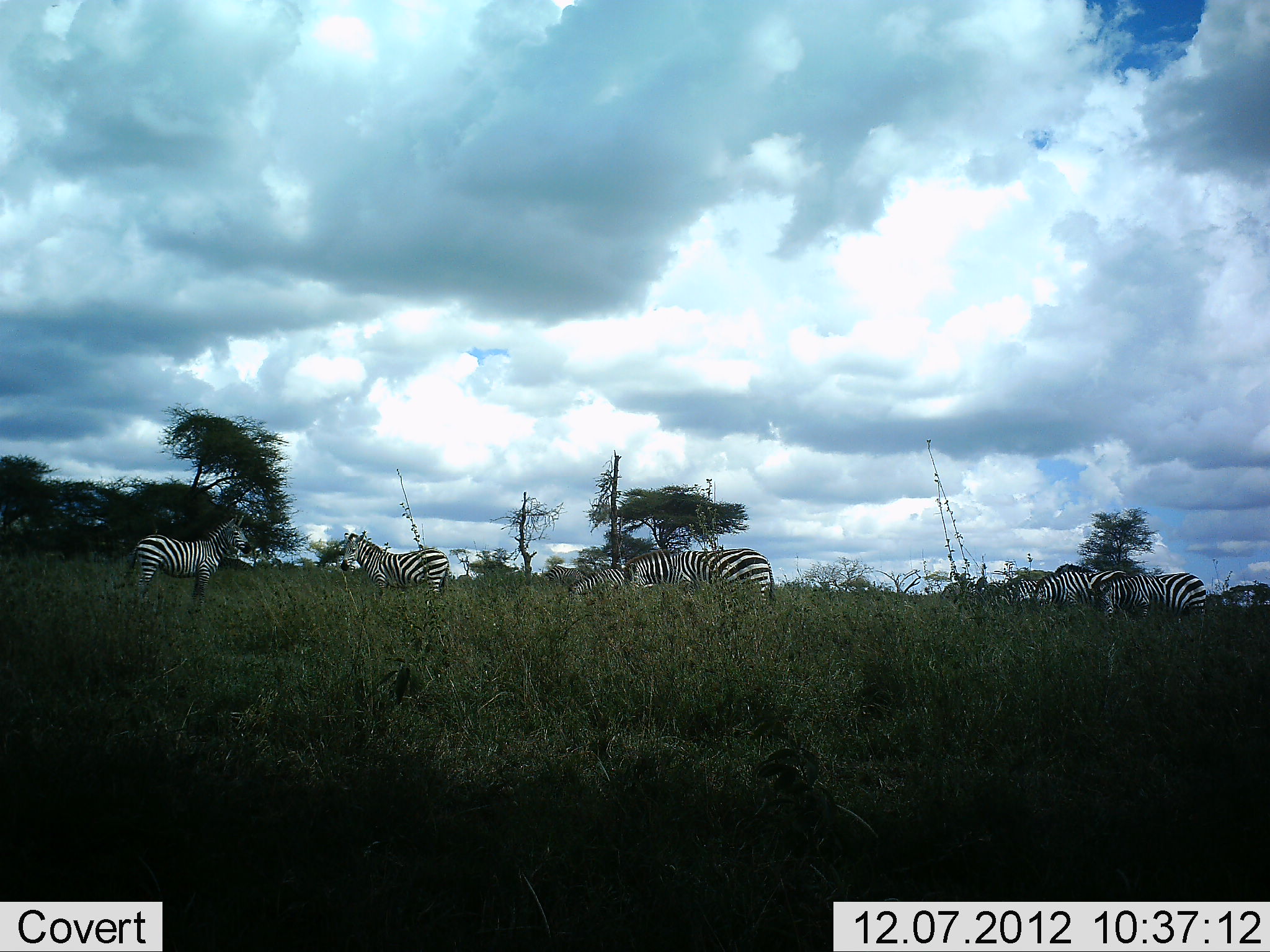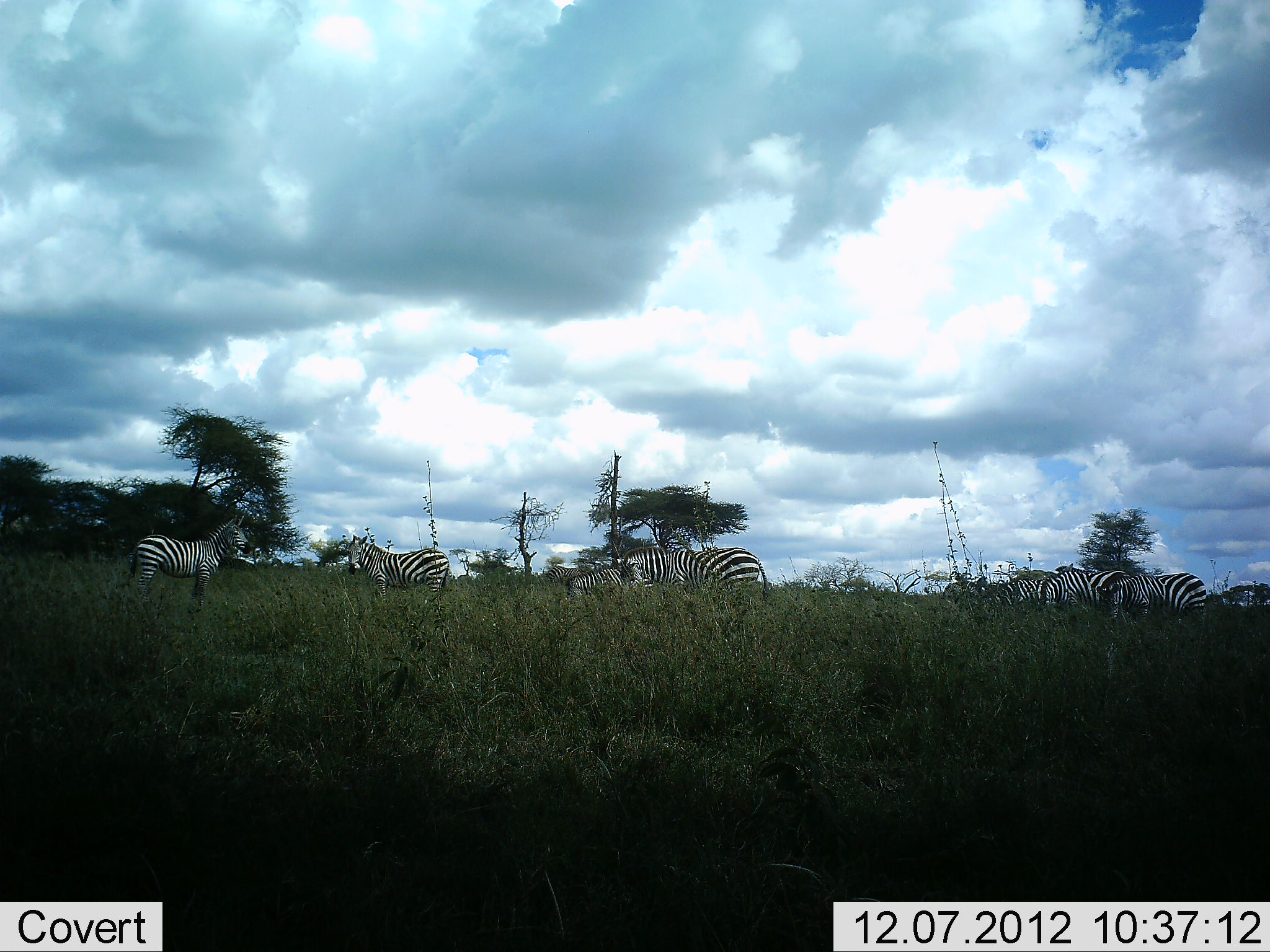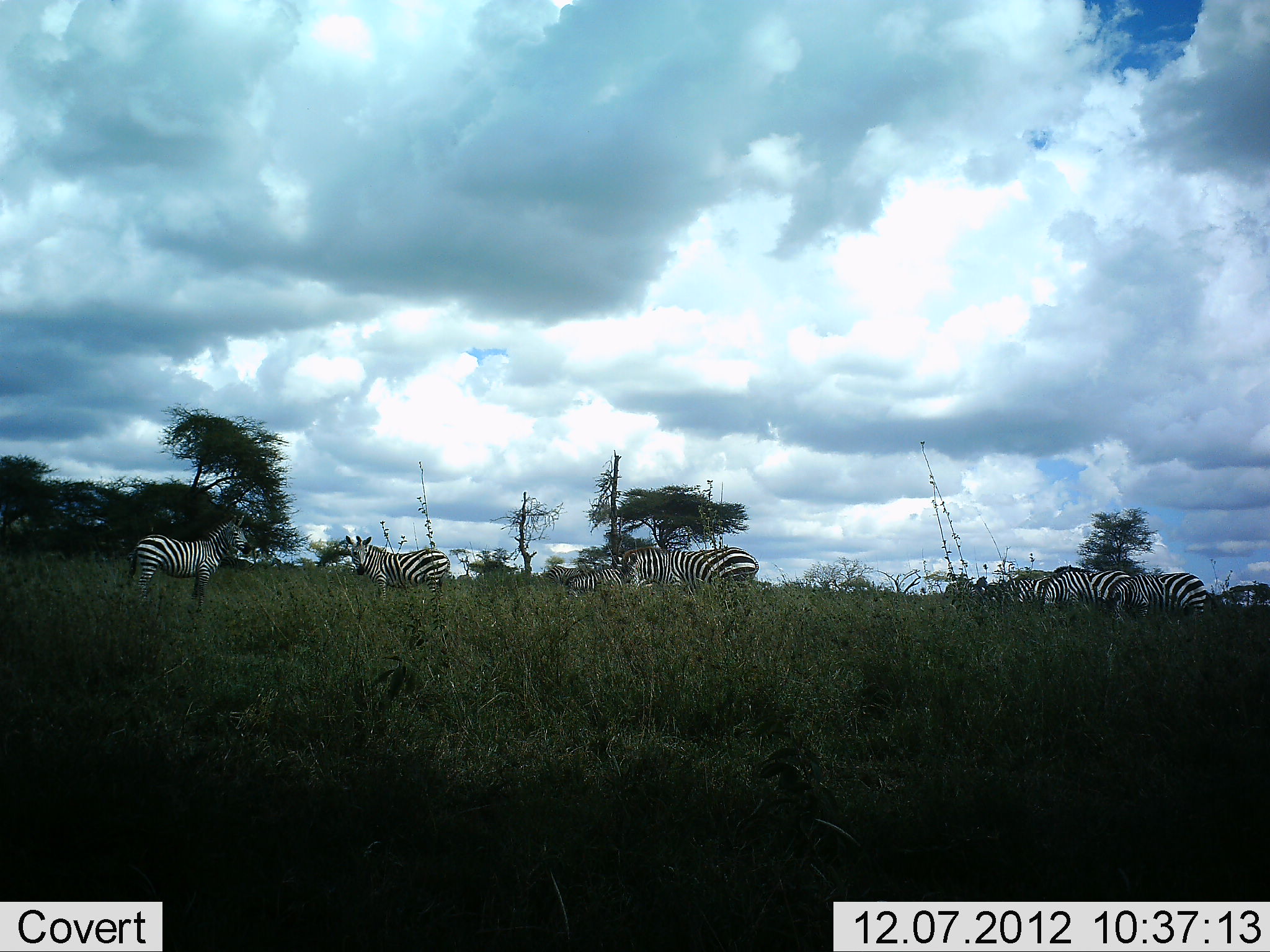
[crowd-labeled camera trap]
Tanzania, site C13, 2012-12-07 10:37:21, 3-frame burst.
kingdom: Animalia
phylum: Chordata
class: Mammalia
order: Perissodactyla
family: Equidae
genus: Equus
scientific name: Equus quagga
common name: plains zebra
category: zebra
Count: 9.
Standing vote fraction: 80%.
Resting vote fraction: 0%.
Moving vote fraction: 0%.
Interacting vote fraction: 0%.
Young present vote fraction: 0%.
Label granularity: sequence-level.